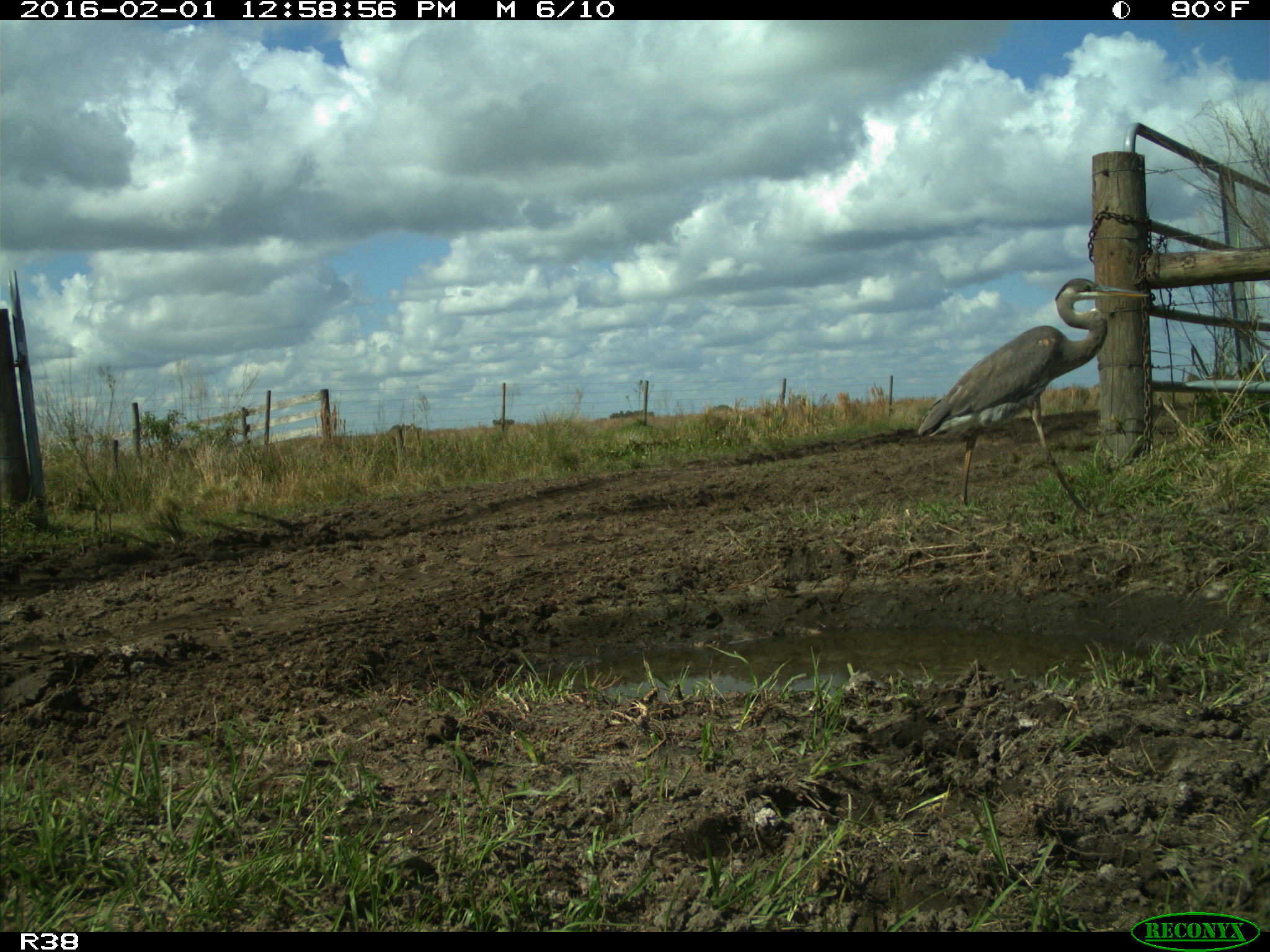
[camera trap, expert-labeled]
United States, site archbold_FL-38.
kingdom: Animalia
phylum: Chordata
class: Aves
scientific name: Aves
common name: birds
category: unidentified bird